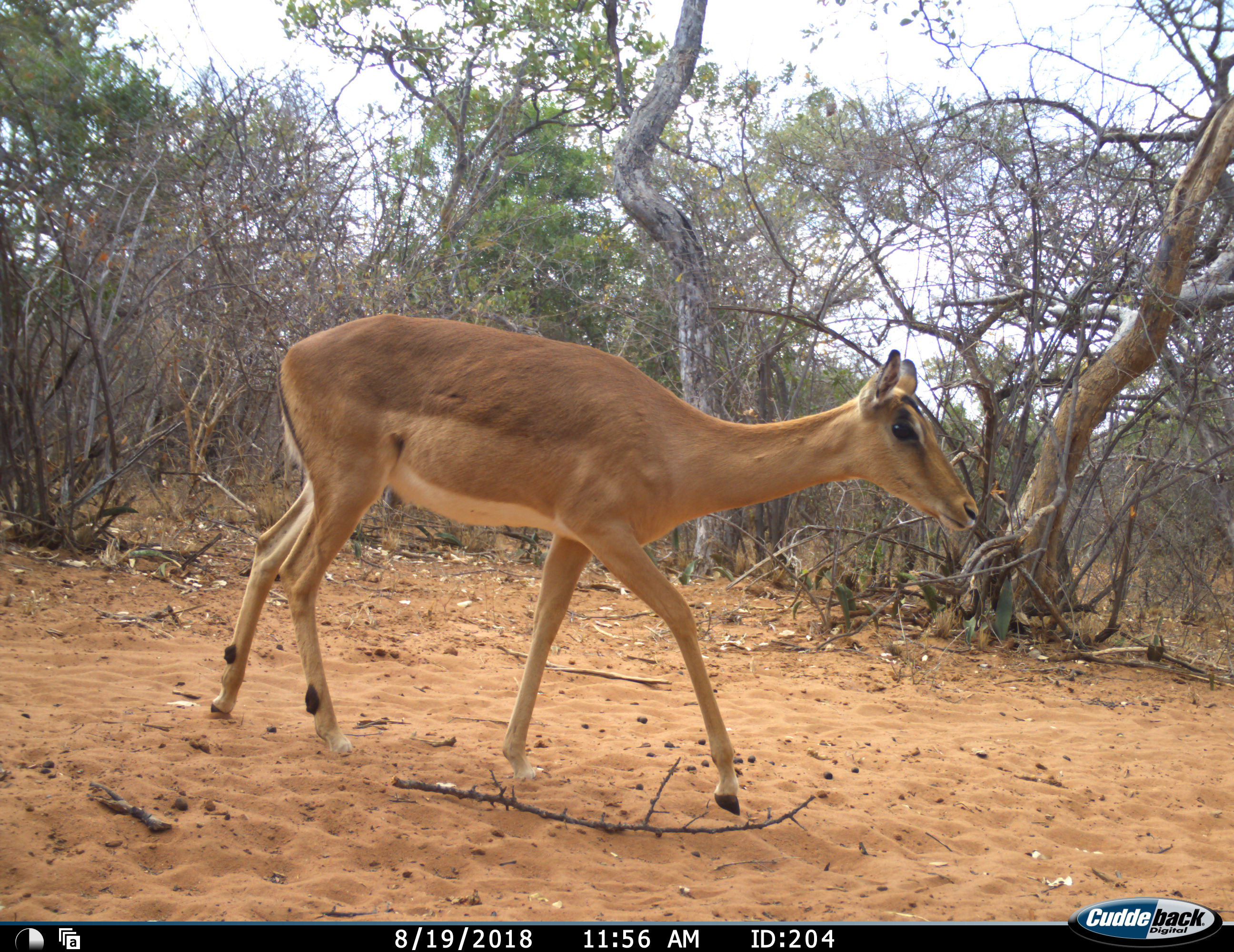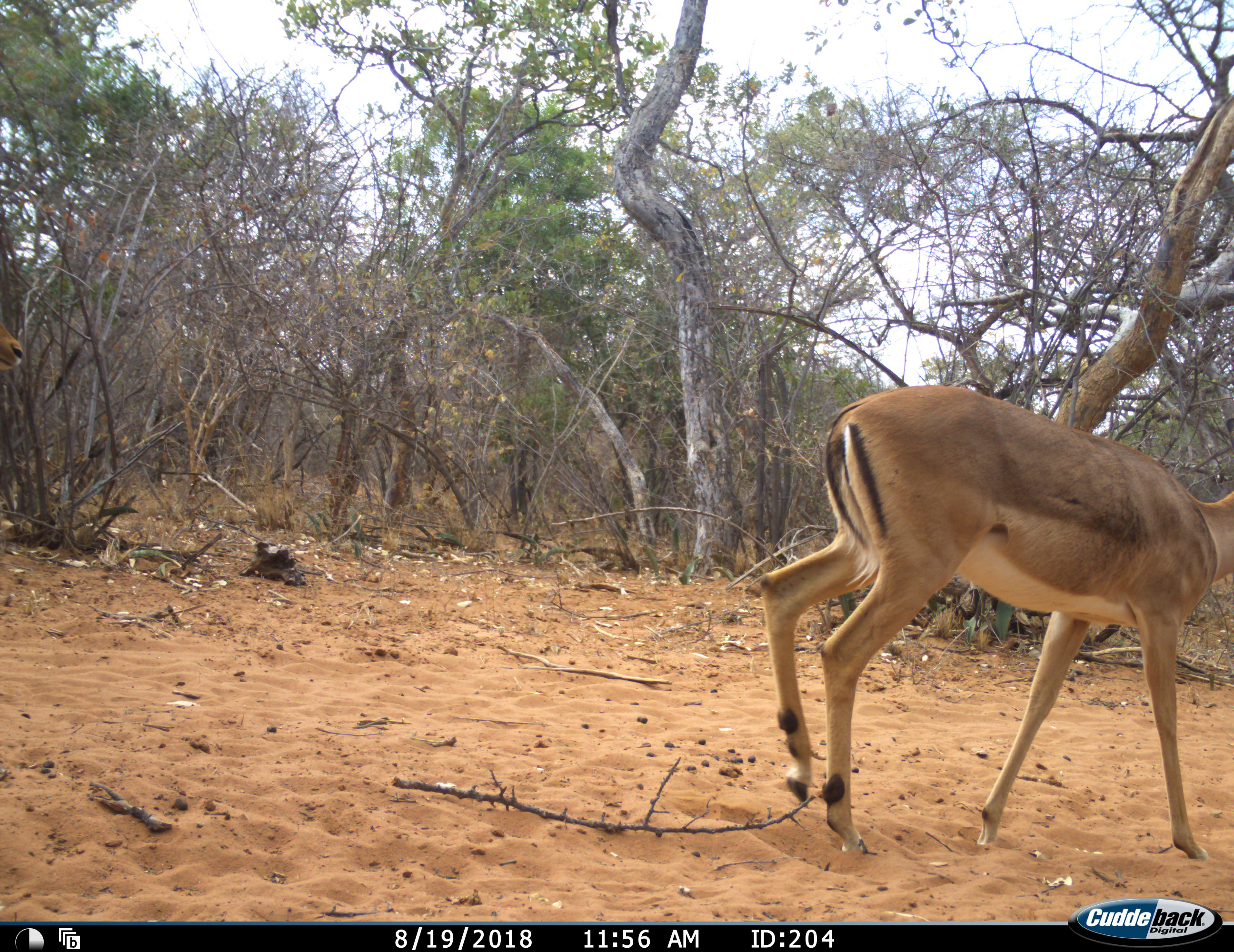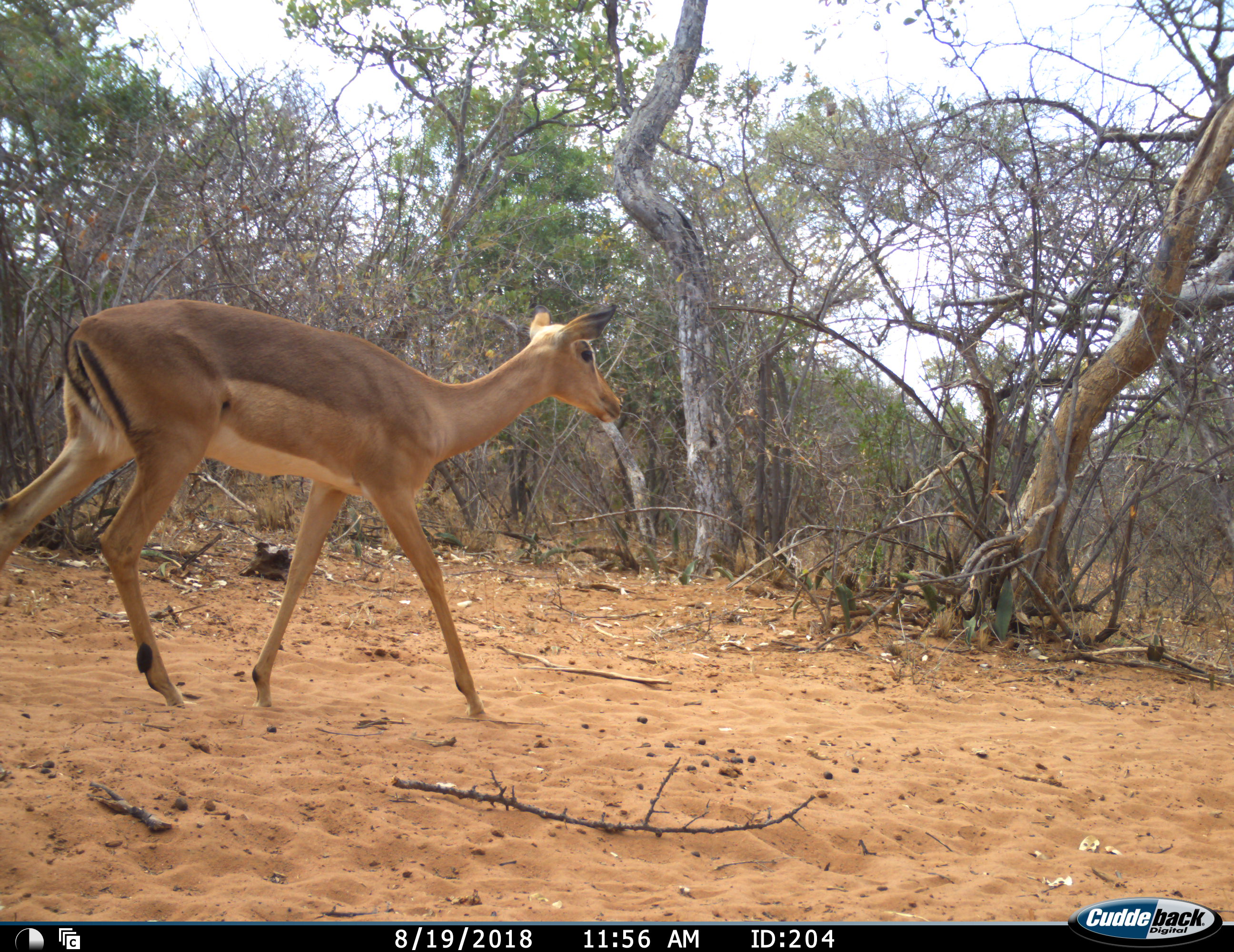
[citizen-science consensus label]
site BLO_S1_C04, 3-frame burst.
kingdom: Animalia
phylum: Chordata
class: Mammalia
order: Artiodactyla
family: Bovidae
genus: Aepyceros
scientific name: Aepyceros melampus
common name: impala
Impala (Aepyceros melampus), count 1. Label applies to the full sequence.